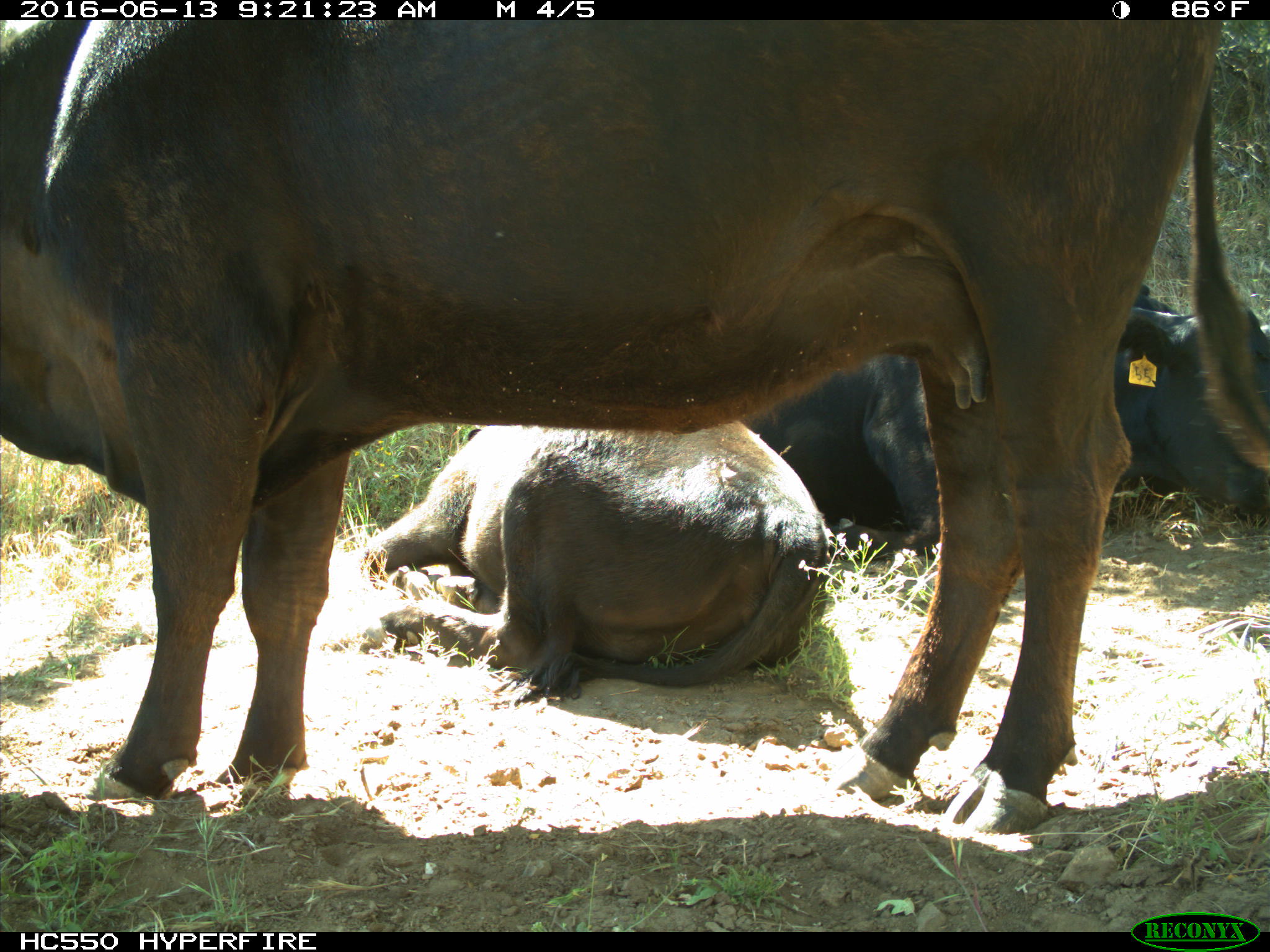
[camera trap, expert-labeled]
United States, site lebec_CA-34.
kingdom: Animalia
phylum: Chordata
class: Mammalia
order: Artiodactyla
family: Bovidae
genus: Bos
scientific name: Bos taurus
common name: domestic cow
Bos taurus (domestic cow).